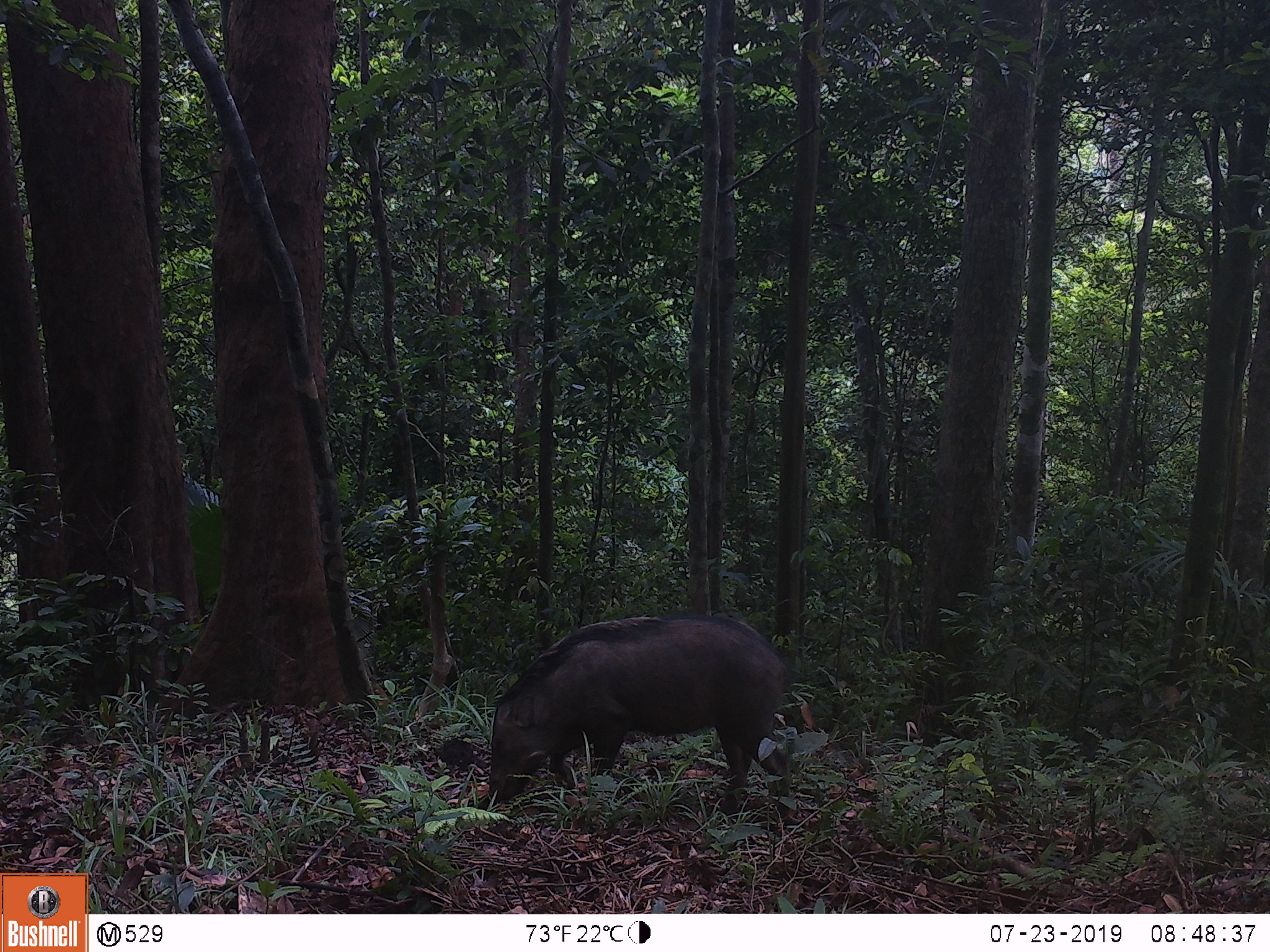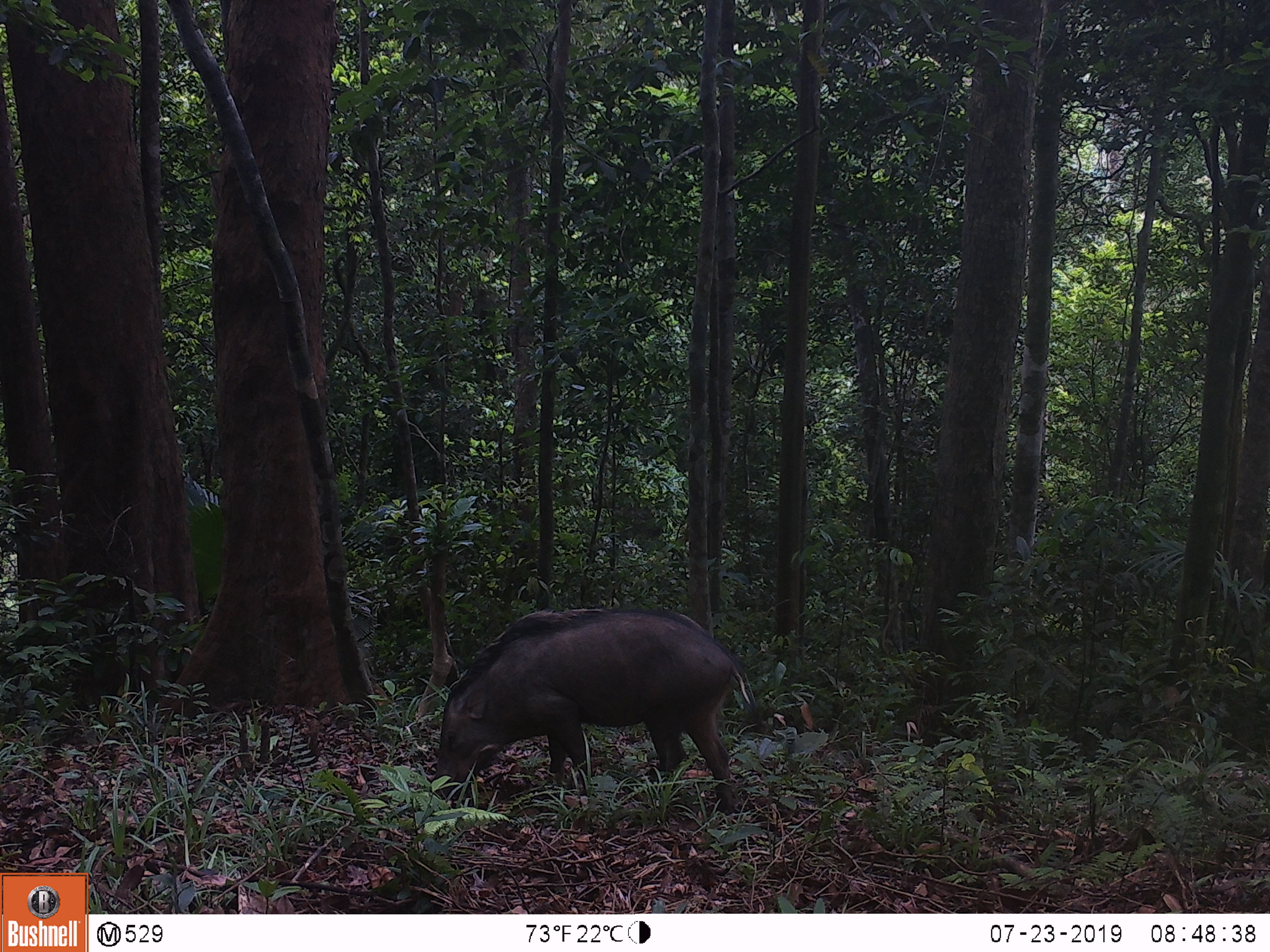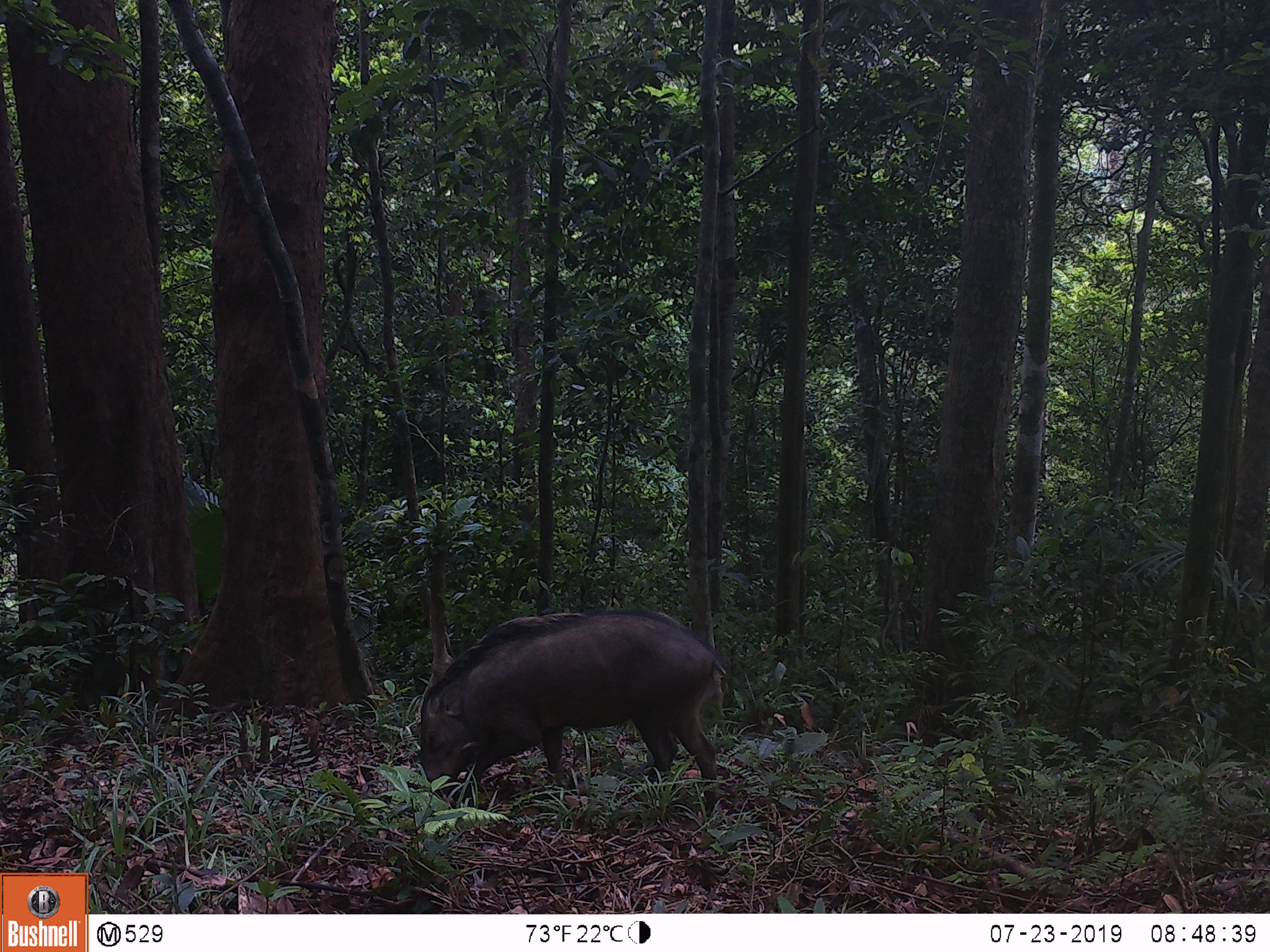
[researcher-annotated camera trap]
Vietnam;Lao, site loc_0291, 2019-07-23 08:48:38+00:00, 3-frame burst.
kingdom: Animalia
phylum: Chordata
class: Mammalia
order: Artiodactyla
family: Suidae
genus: Sus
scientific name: Sus scrofa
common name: eurasian wild pig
Eurasian wild pig (Sus scrofa). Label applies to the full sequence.